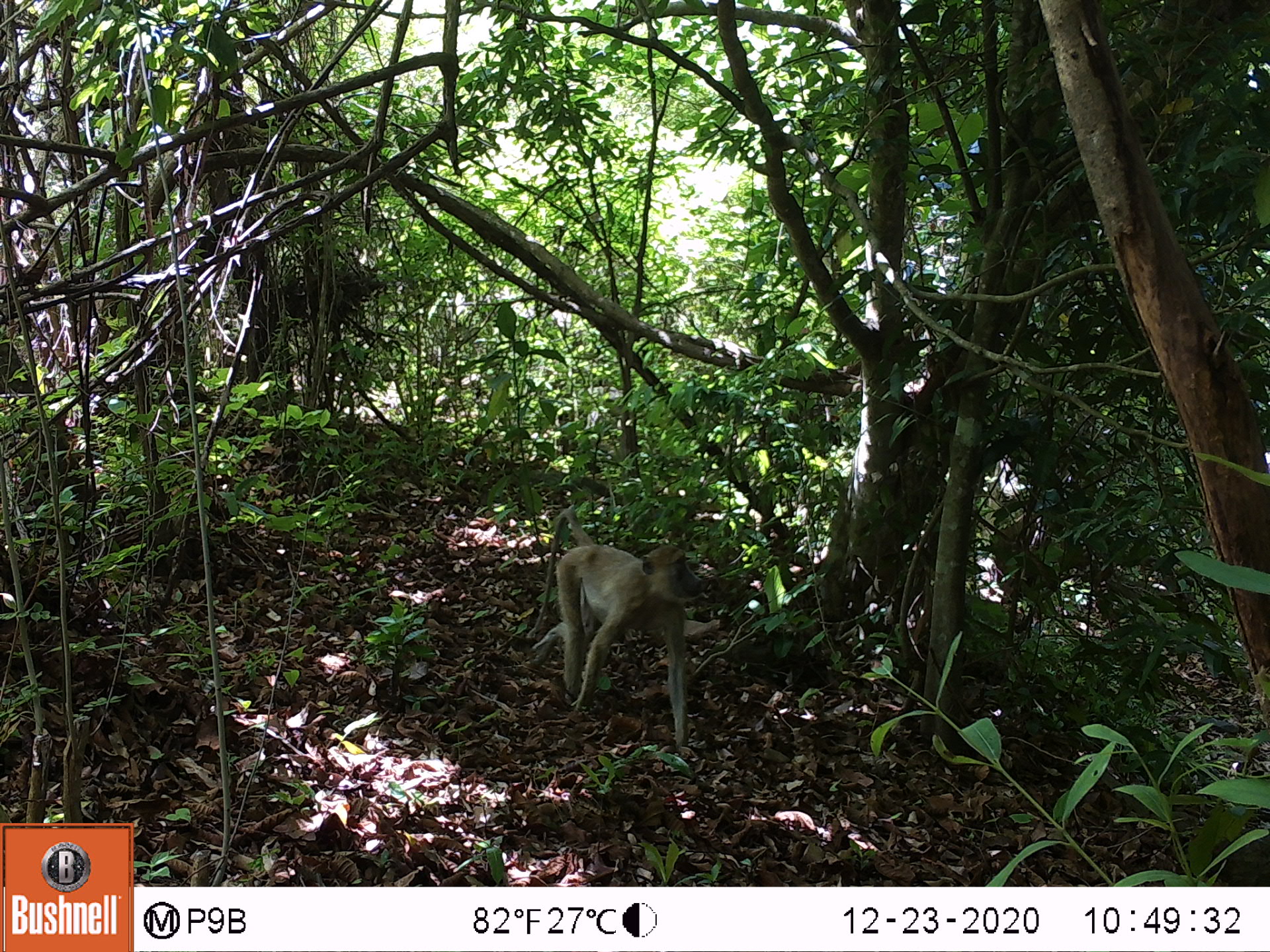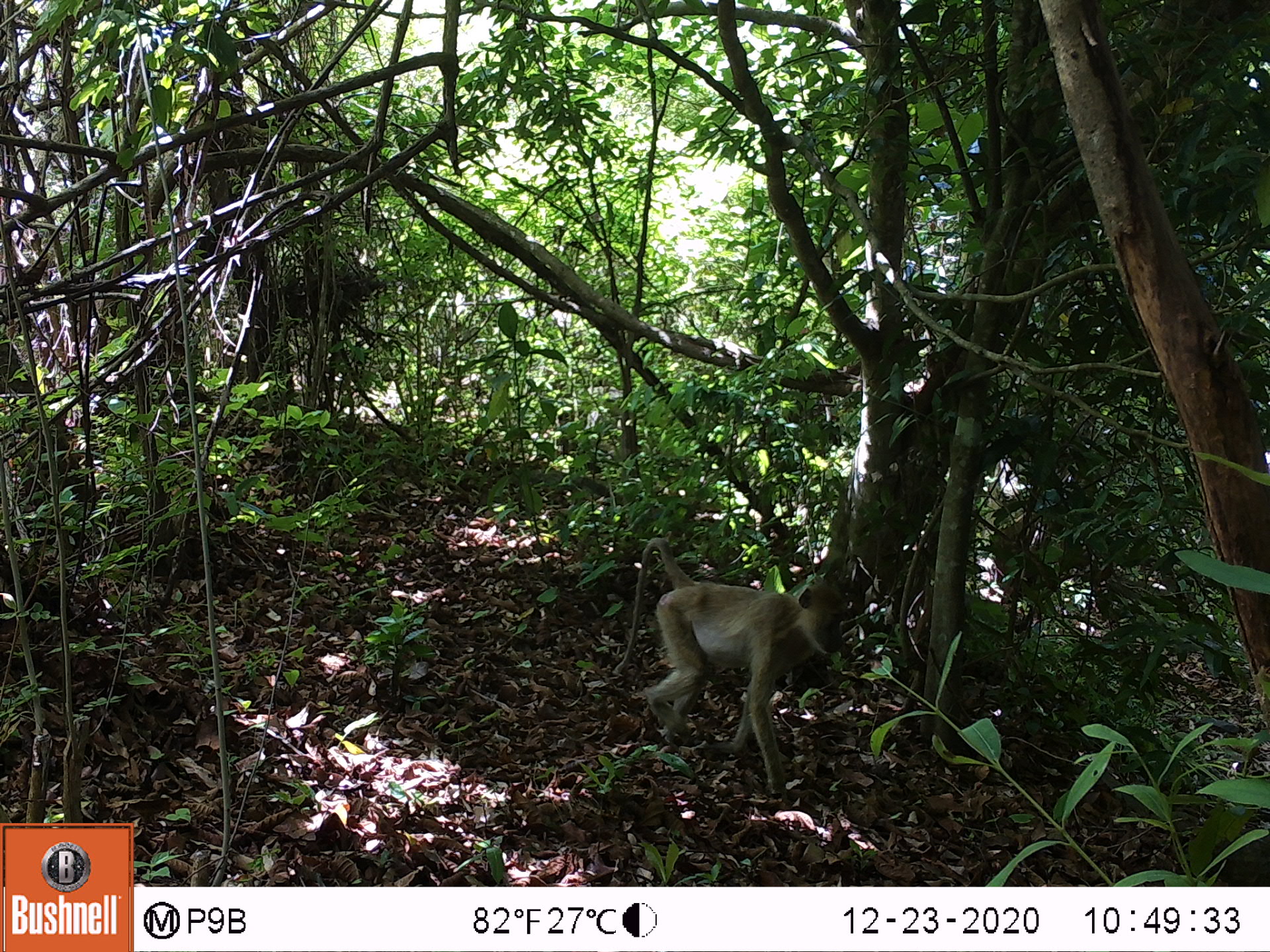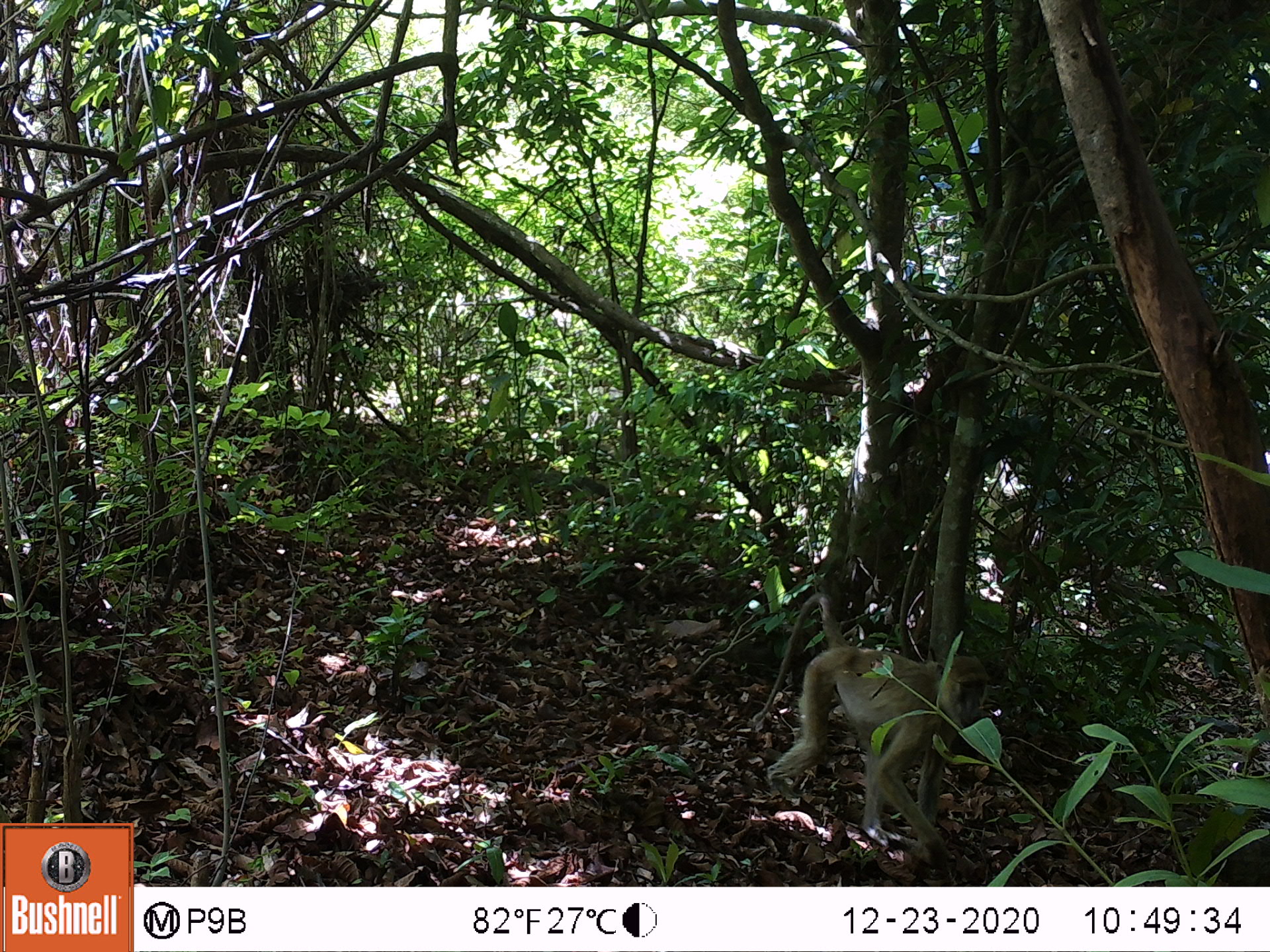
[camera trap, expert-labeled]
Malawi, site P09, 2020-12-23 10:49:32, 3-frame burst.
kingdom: Animalia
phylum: Chordata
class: Mammalia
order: Primates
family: Cercopithecidae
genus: Papio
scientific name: Papio cynocephalus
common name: yellow baboon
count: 1